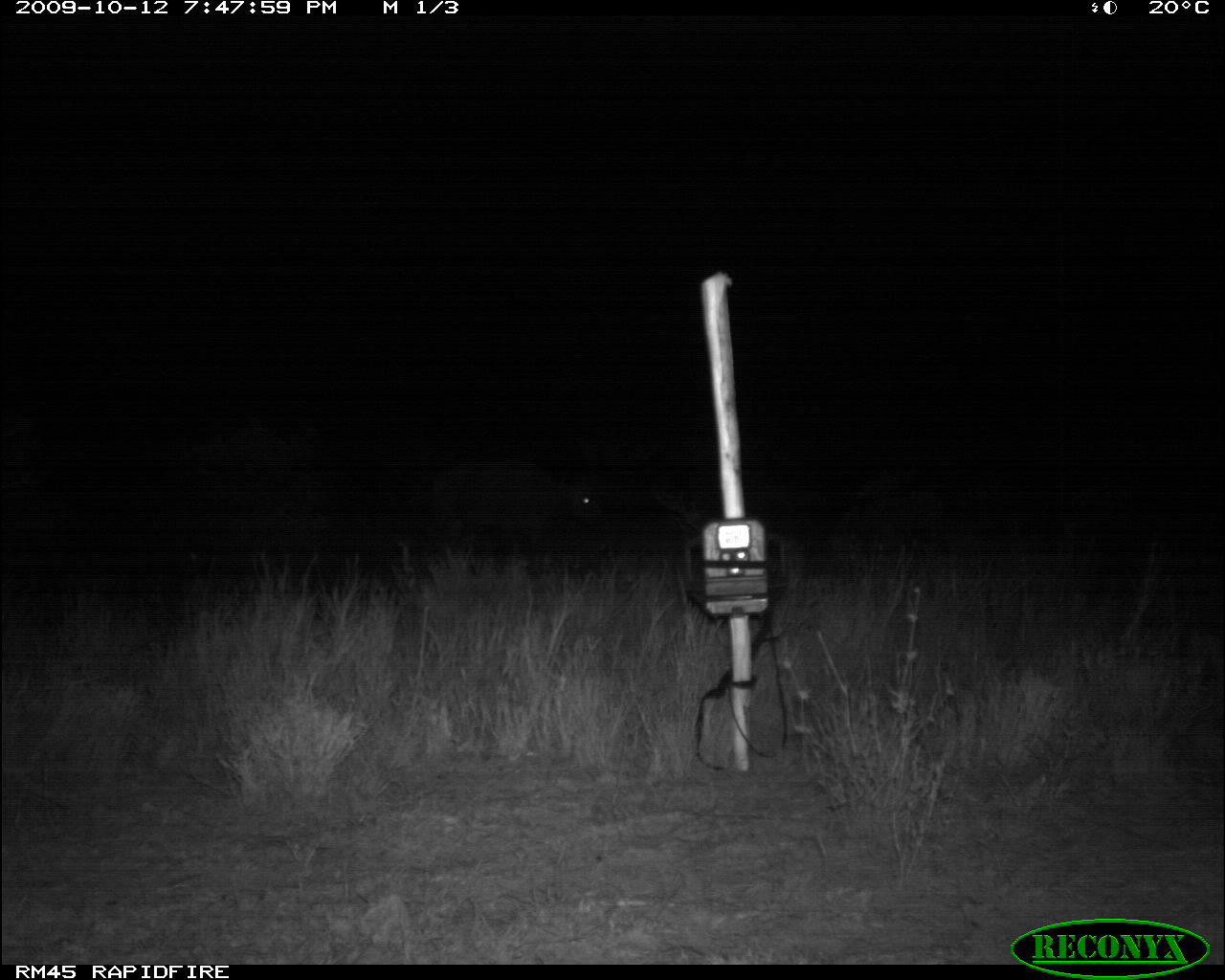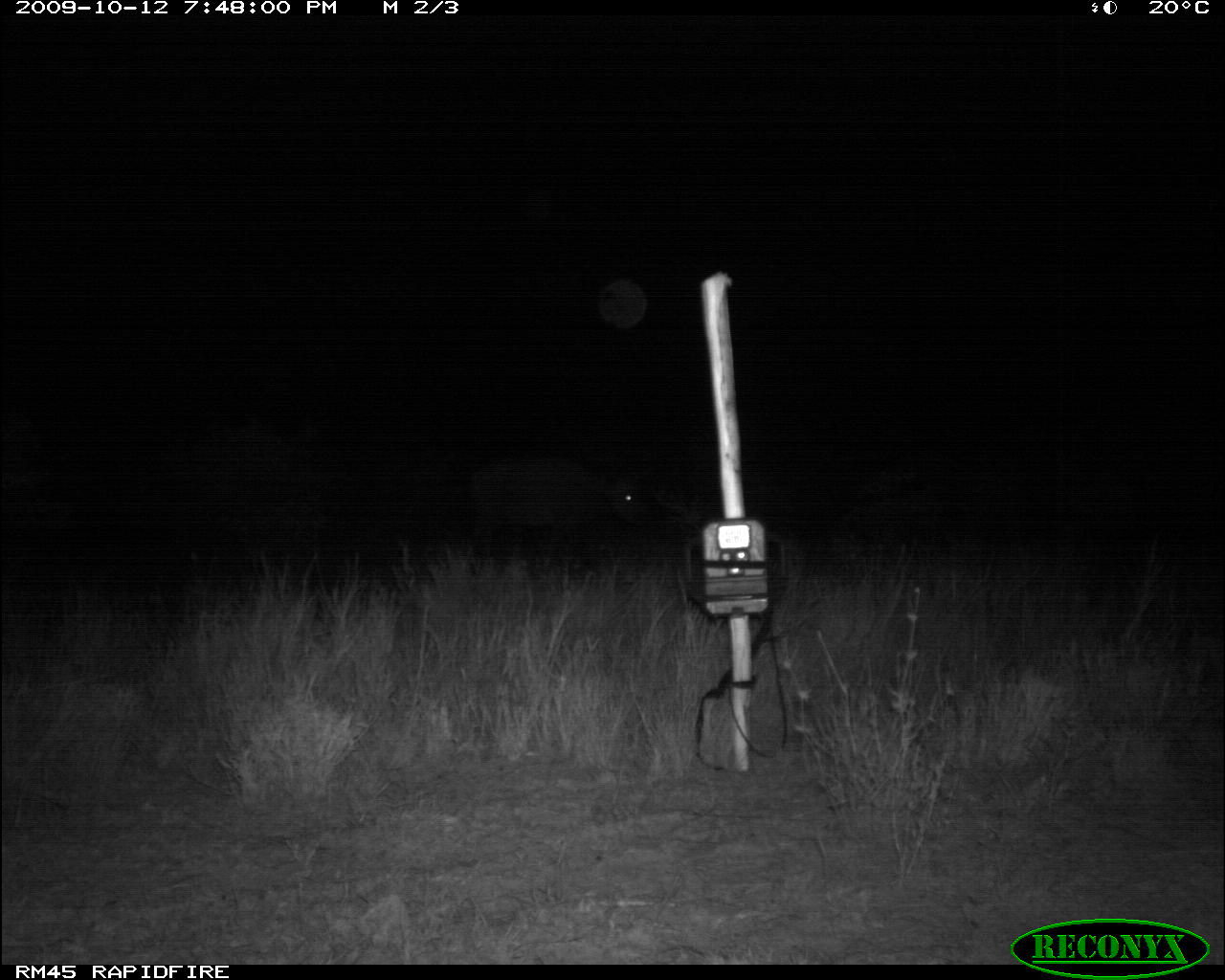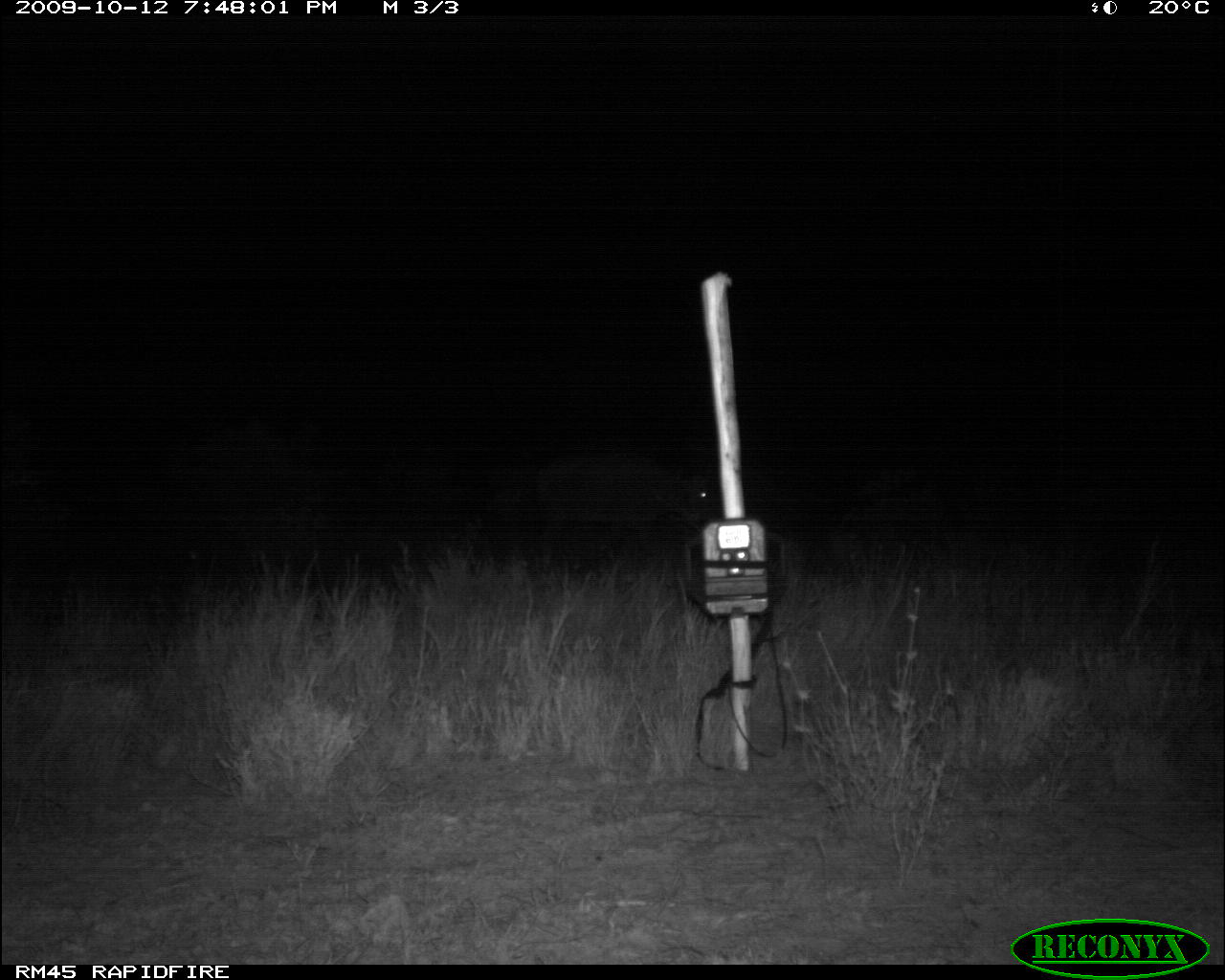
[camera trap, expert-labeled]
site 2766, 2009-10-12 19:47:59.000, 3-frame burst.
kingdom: Animalia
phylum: Chordata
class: Mammalia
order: Artiodactyla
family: Bovidae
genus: Syncerus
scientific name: Syncerus caffer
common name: african buffalo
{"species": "Syncerus caffer (african buffalo)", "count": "1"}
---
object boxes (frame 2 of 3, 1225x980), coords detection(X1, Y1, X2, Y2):
syncerus caffer: detection(469, 460, 646, 565)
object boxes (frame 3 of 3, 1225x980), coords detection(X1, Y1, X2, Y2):
syncerus caffer: detection(532, 457, 712, 566)